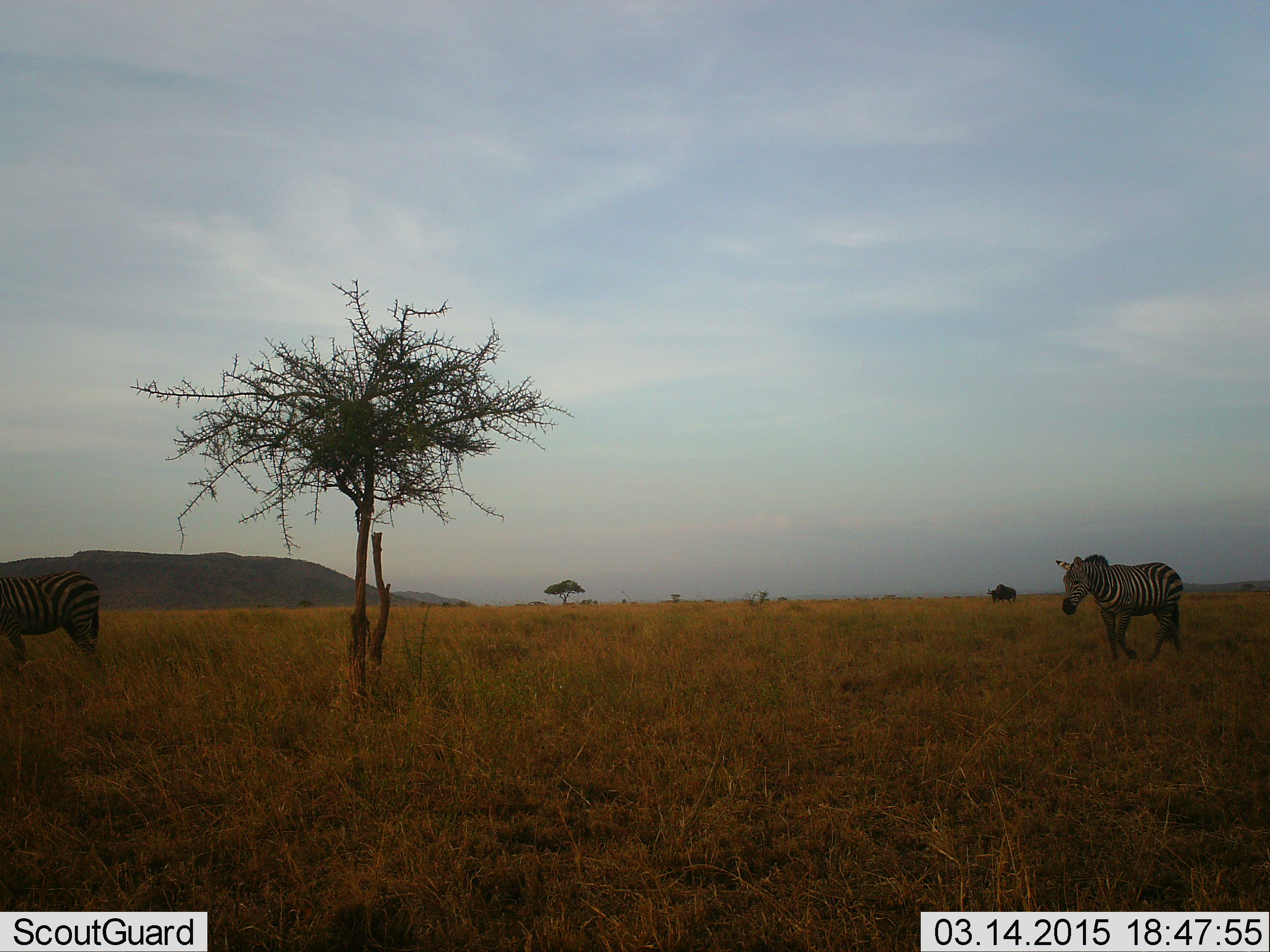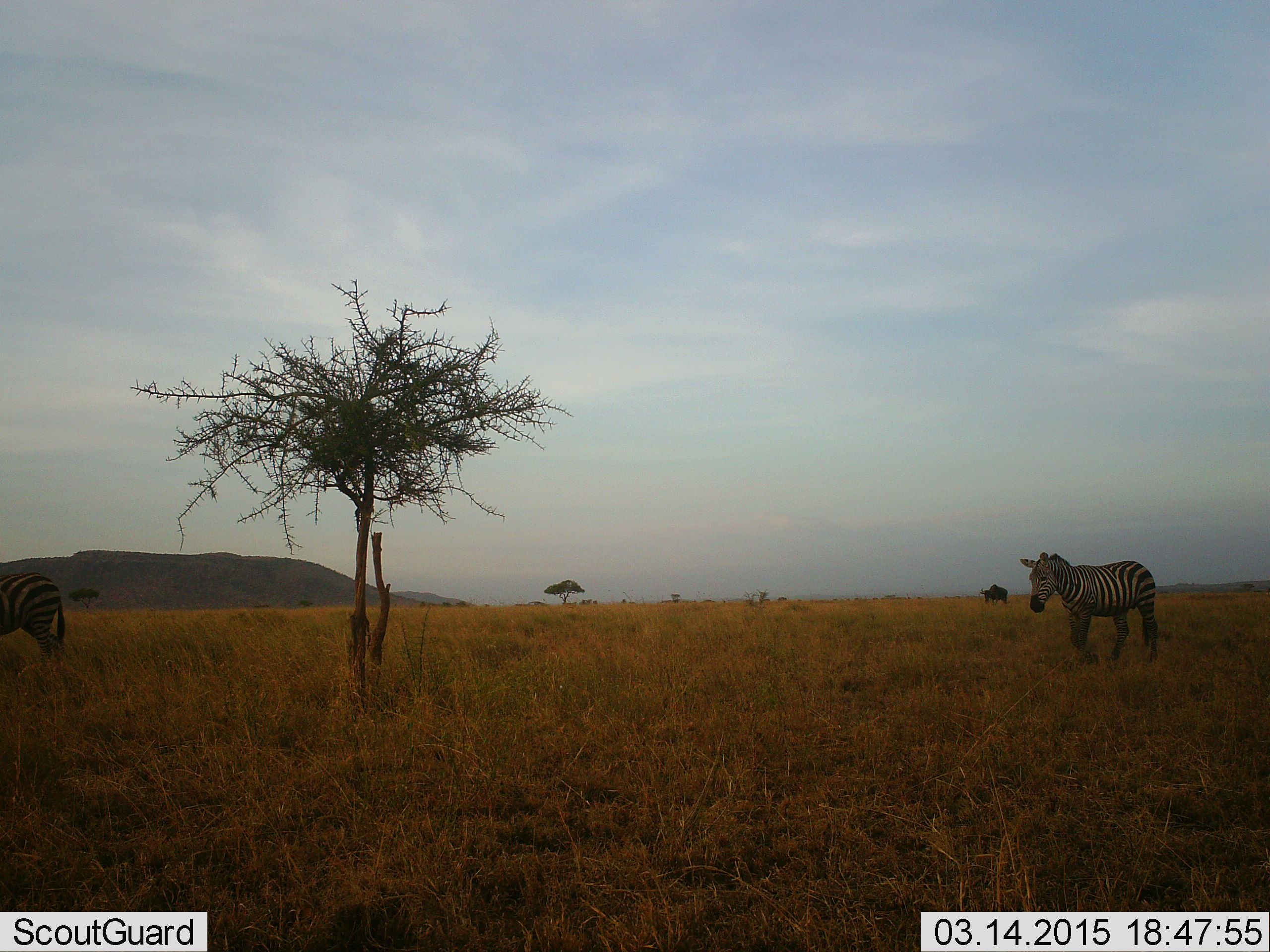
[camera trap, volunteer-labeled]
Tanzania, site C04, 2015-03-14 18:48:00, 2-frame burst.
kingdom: Animalia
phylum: Chordata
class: Mammalia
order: Perissodactyla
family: Equidae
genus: Equus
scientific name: Equus quagga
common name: plains zebra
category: zebra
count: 2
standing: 21%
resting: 0%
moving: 84%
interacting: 0%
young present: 0%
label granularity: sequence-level